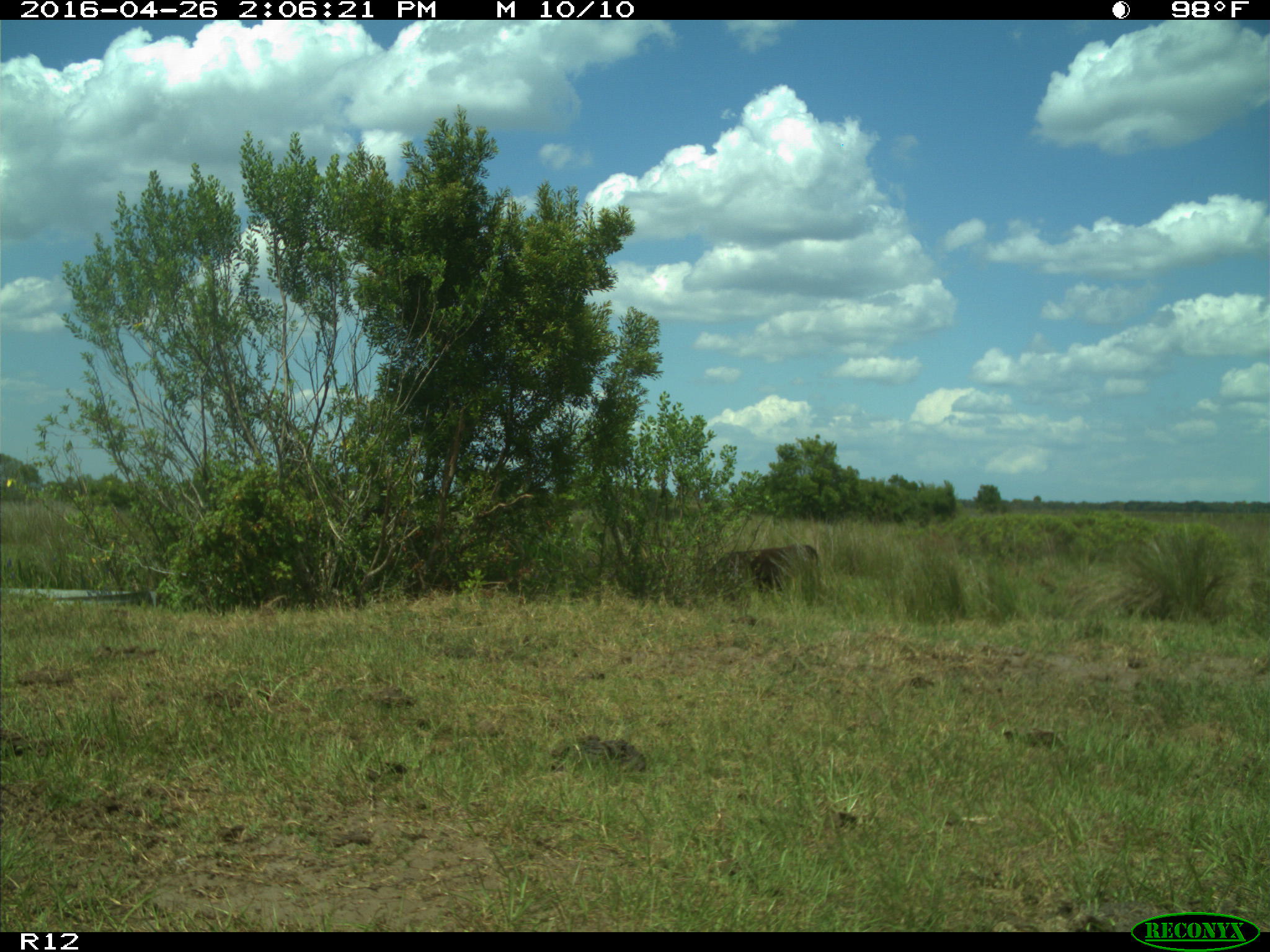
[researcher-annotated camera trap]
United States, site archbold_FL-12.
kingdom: Animalia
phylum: Chordata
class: Mammalia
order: Artiodactyla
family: Bovidae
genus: Bos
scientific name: Bos taurus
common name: domestic cow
Bos taurus (domestic cow).